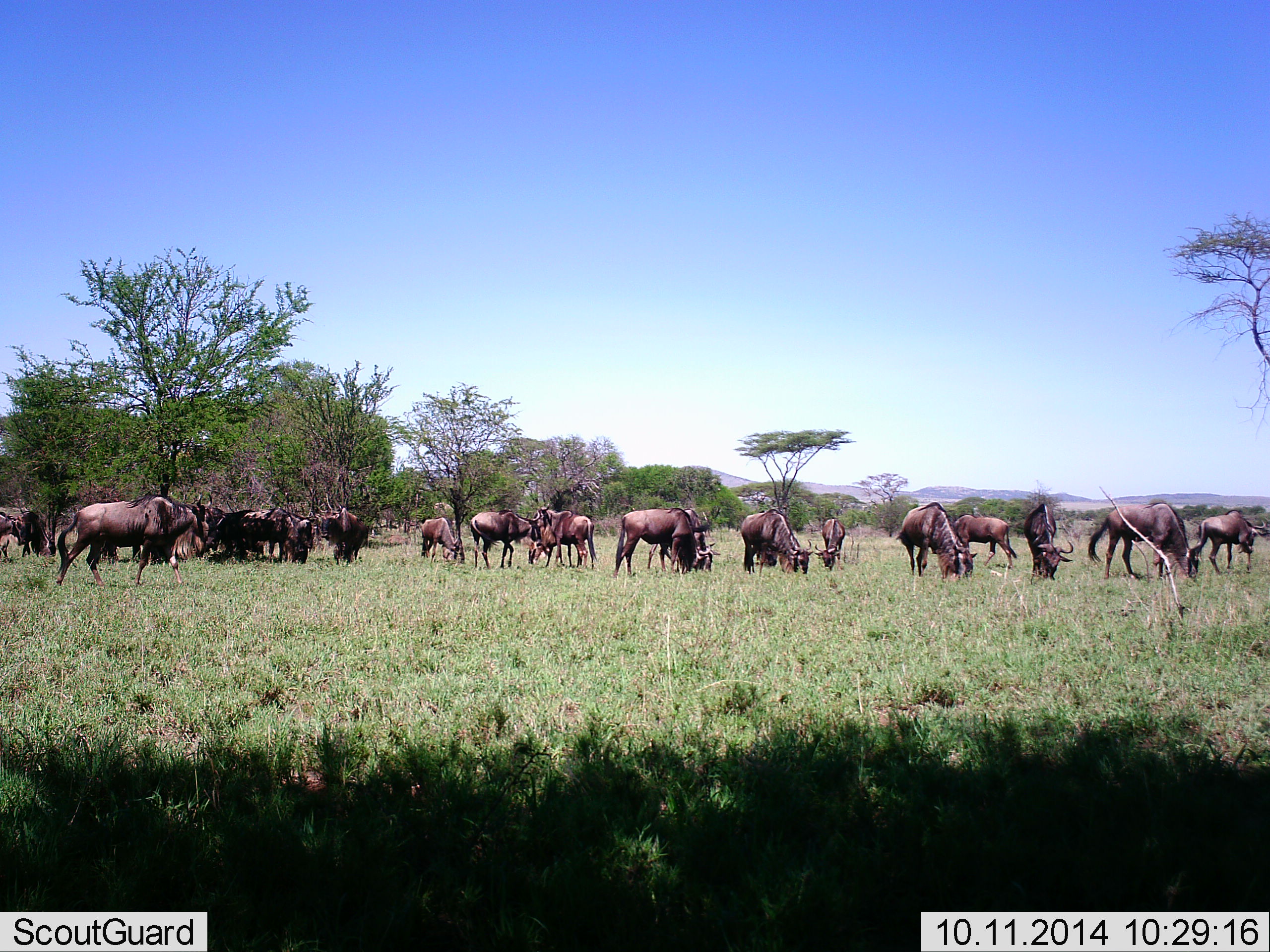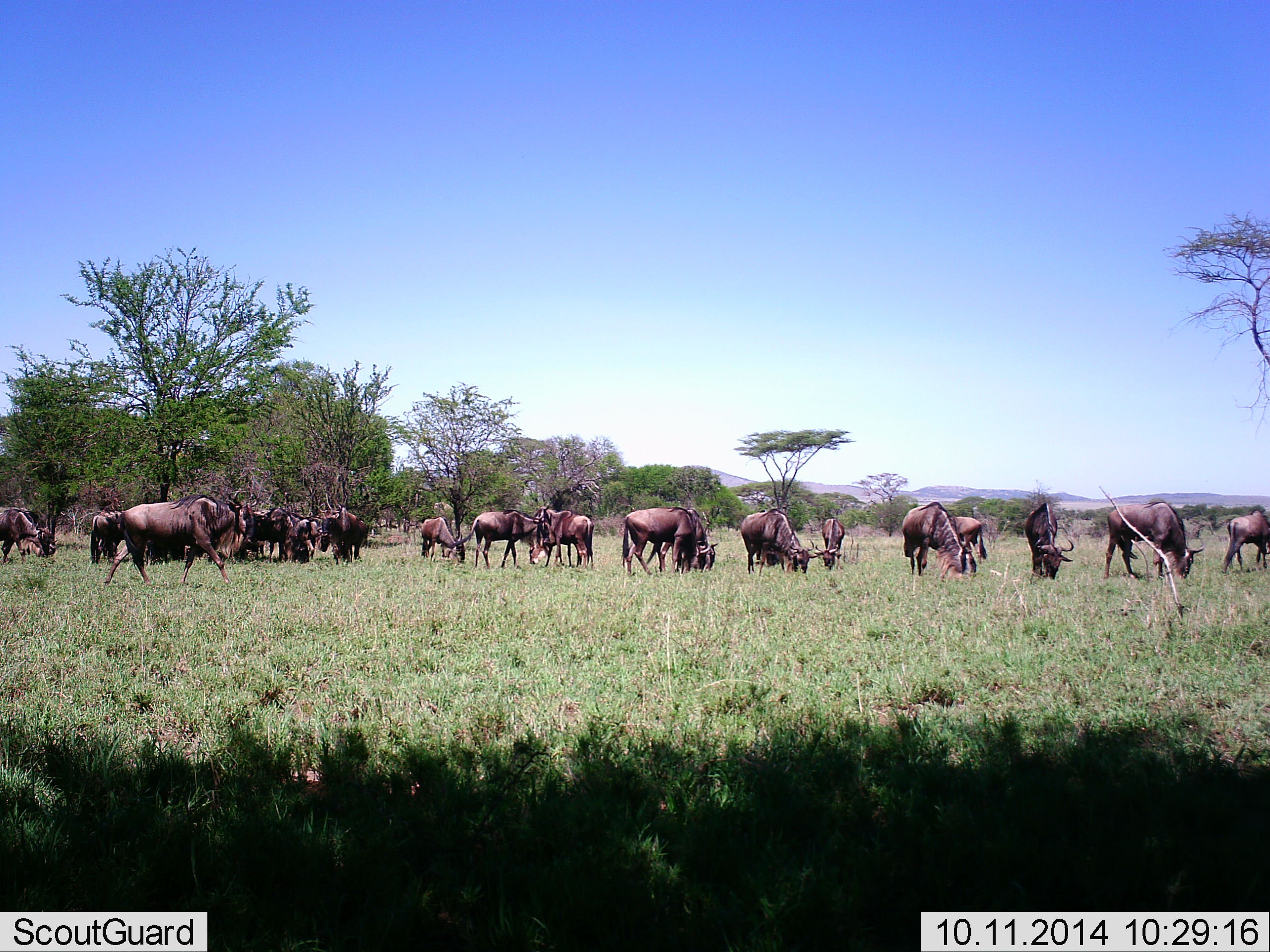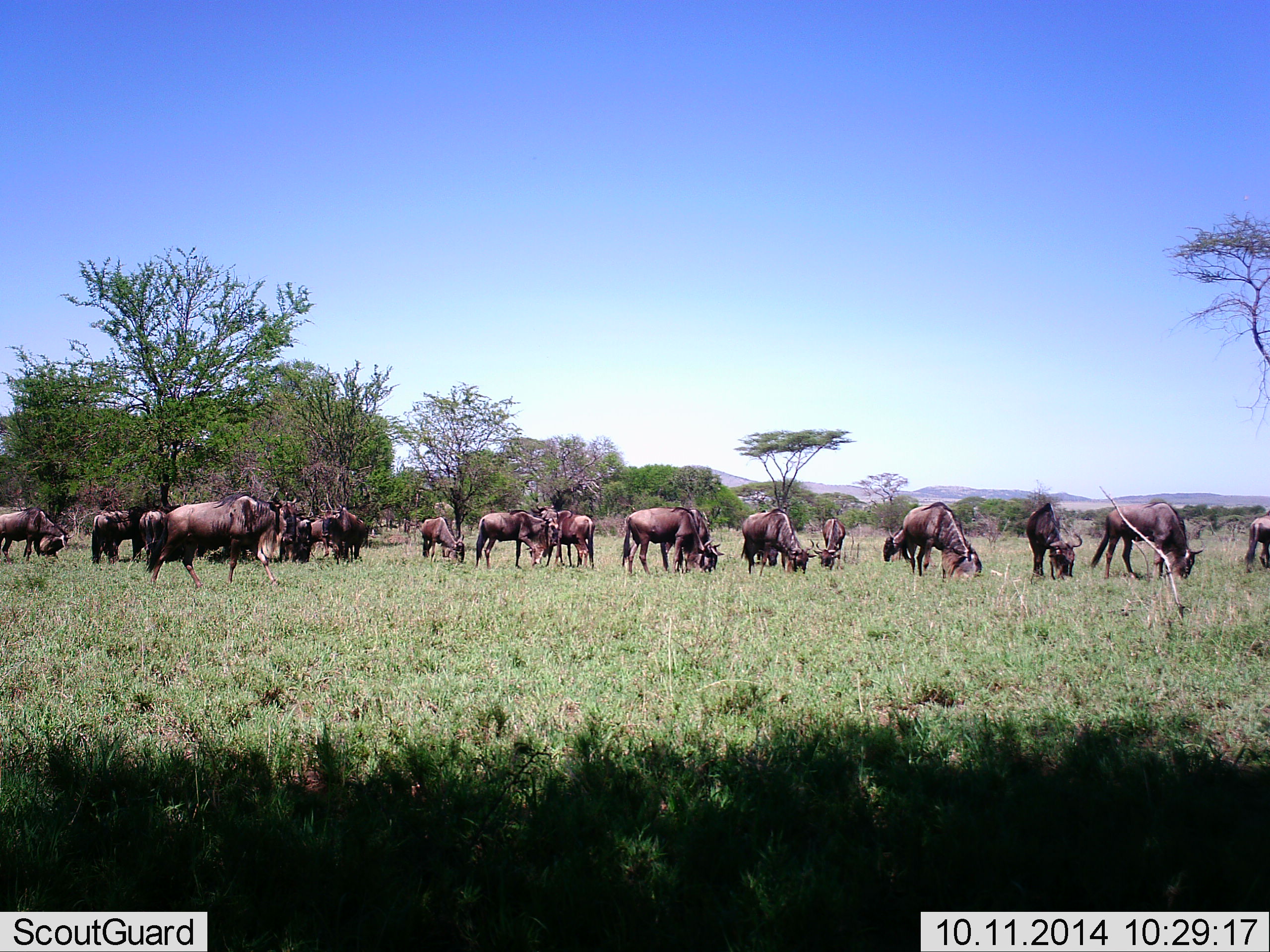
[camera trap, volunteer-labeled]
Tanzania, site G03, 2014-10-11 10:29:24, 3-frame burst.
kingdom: Animalia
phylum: Chordata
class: Mammalia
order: Artiodactyla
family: Bovidae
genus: Connochaetes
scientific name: Connochaetes taurinus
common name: blue wildebeest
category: wildebeest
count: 11-50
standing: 70%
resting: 0%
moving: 60%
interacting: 10%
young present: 0%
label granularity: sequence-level